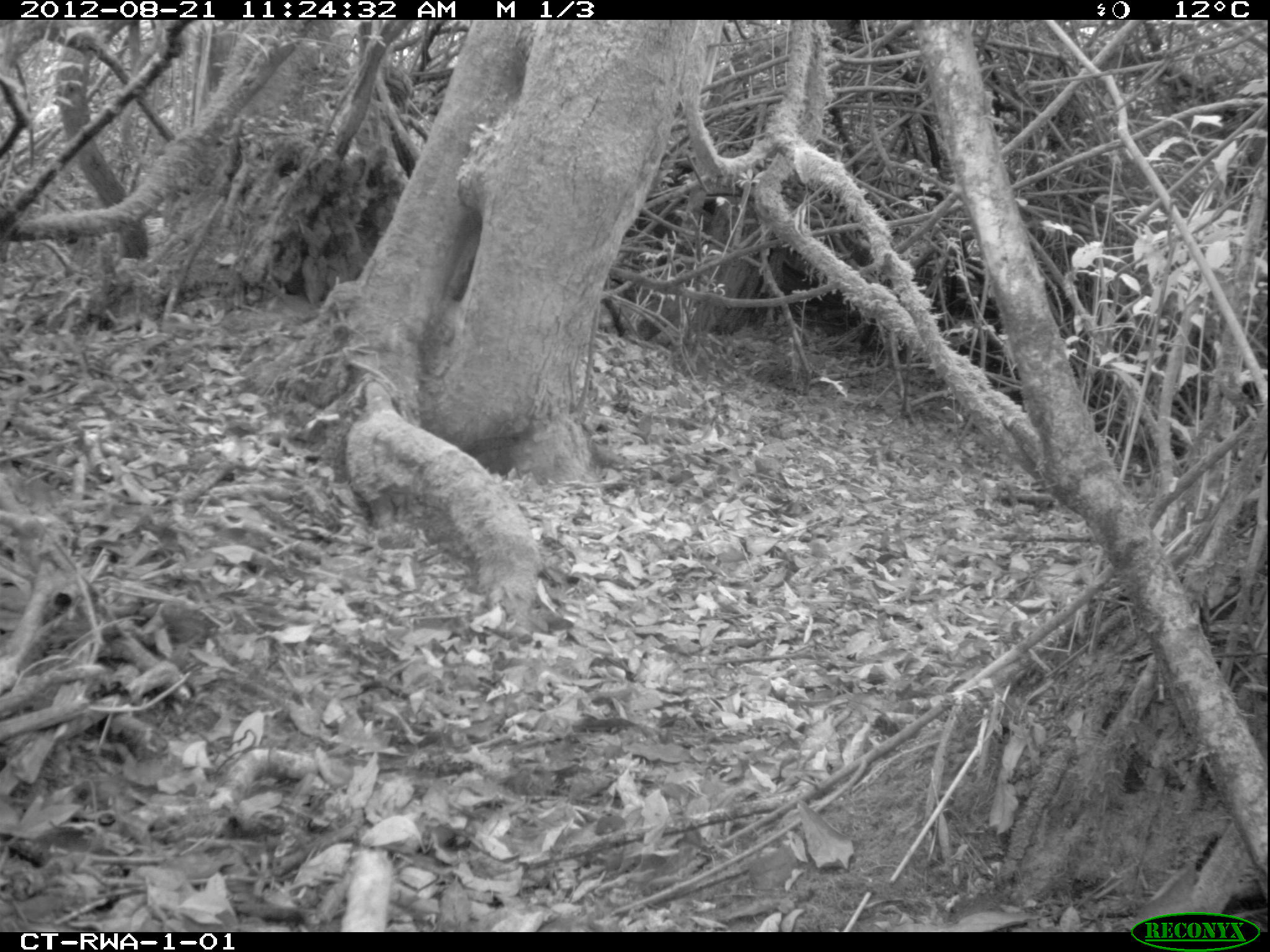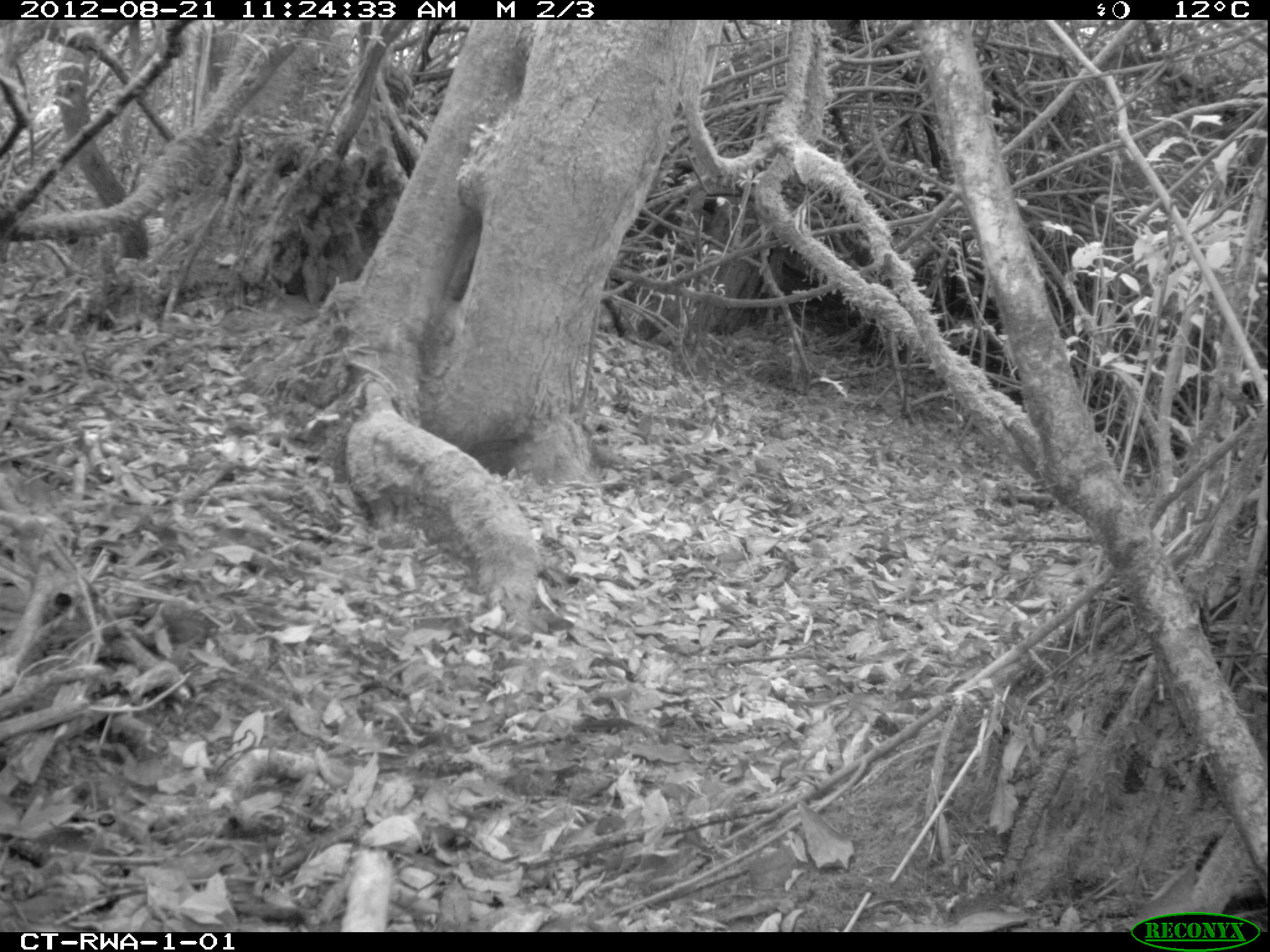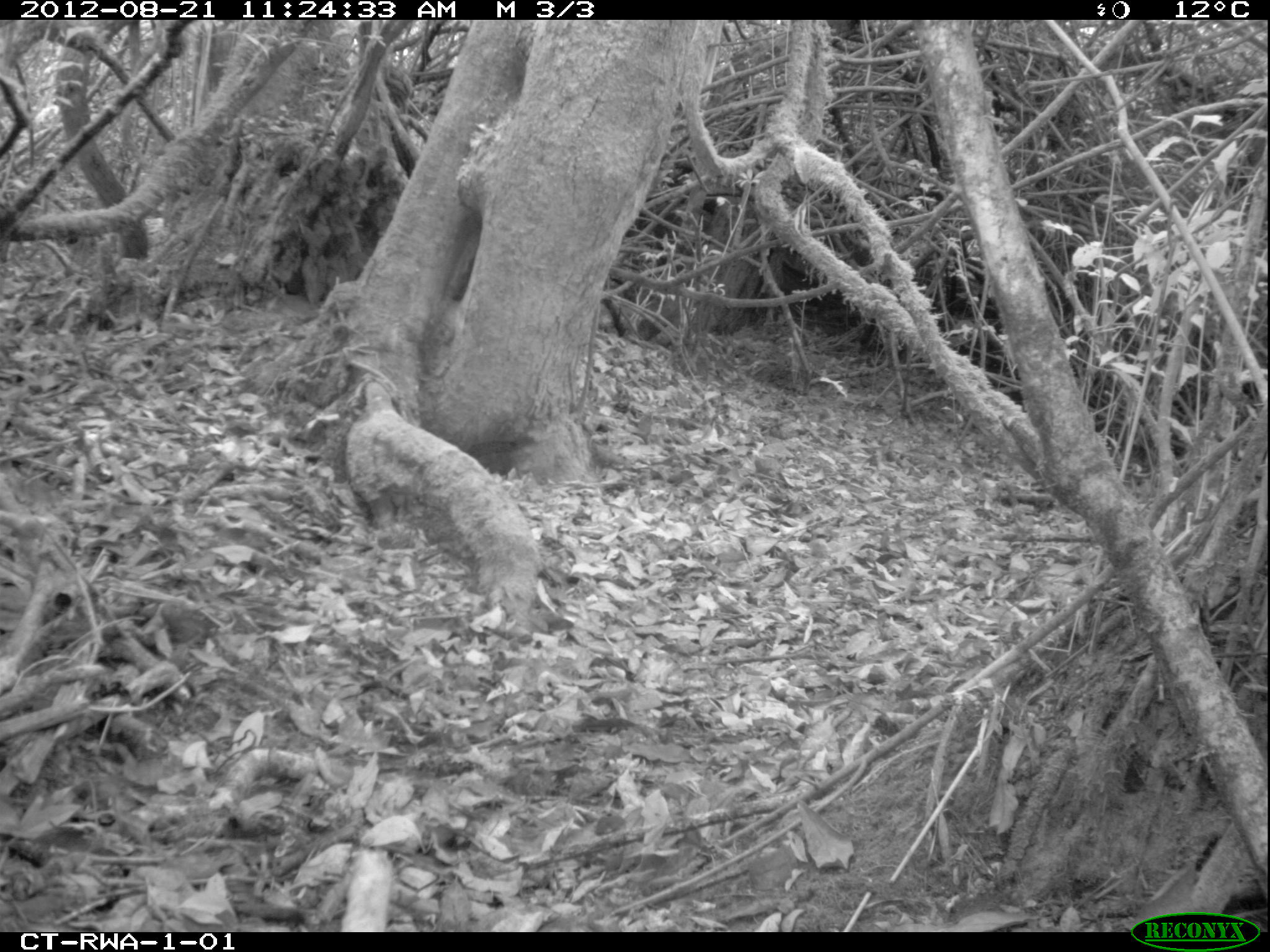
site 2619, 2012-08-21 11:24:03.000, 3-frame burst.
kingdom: Animalia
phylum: Chordata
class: Mammalia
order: Rodentia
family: Sciuridae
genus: Funisciurus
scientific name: Funisciurus carruthersi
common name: carruther's mountain squirrel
Funisciurus carruthersi (carruther's mountain squirrel), count 1.